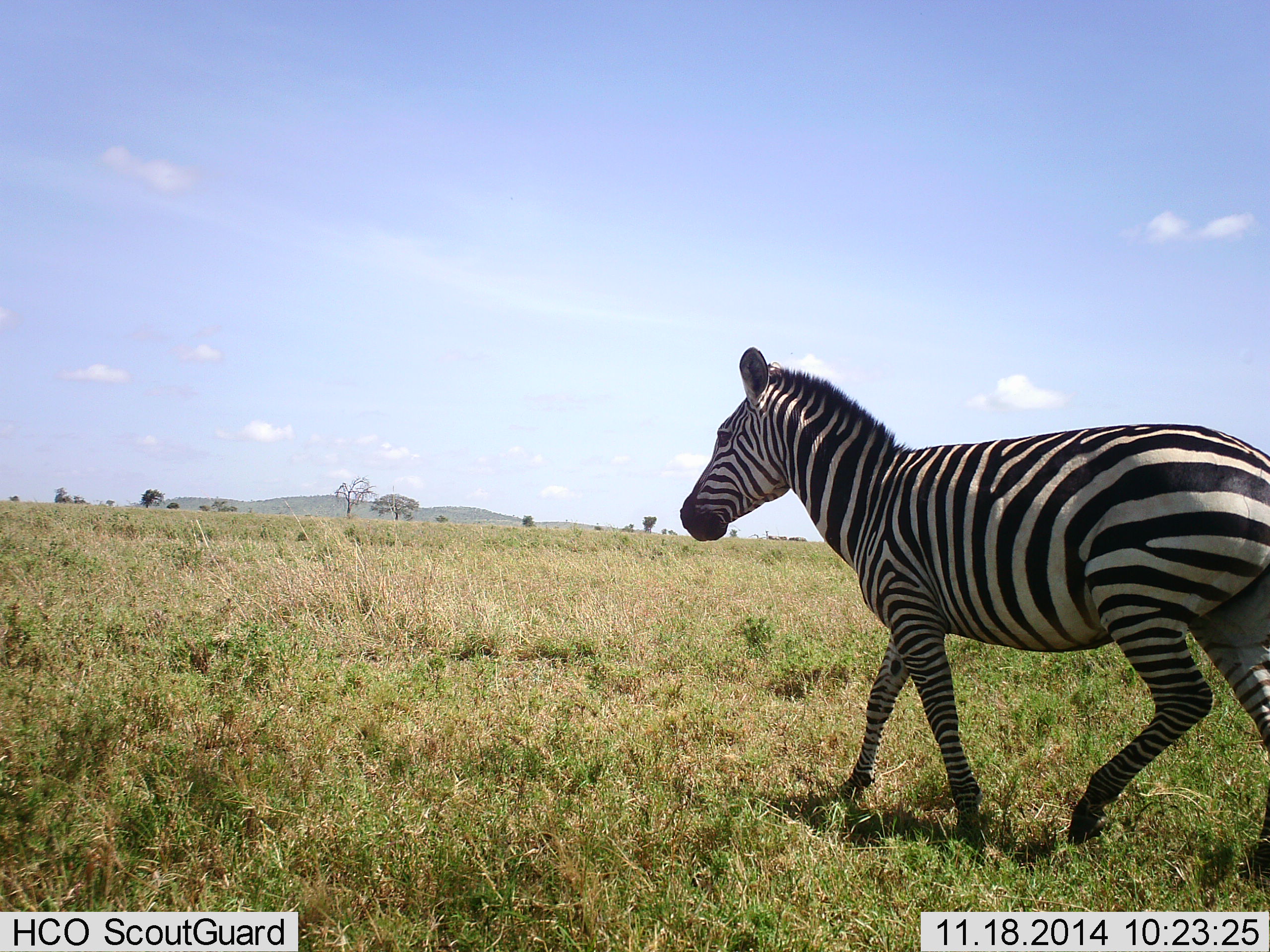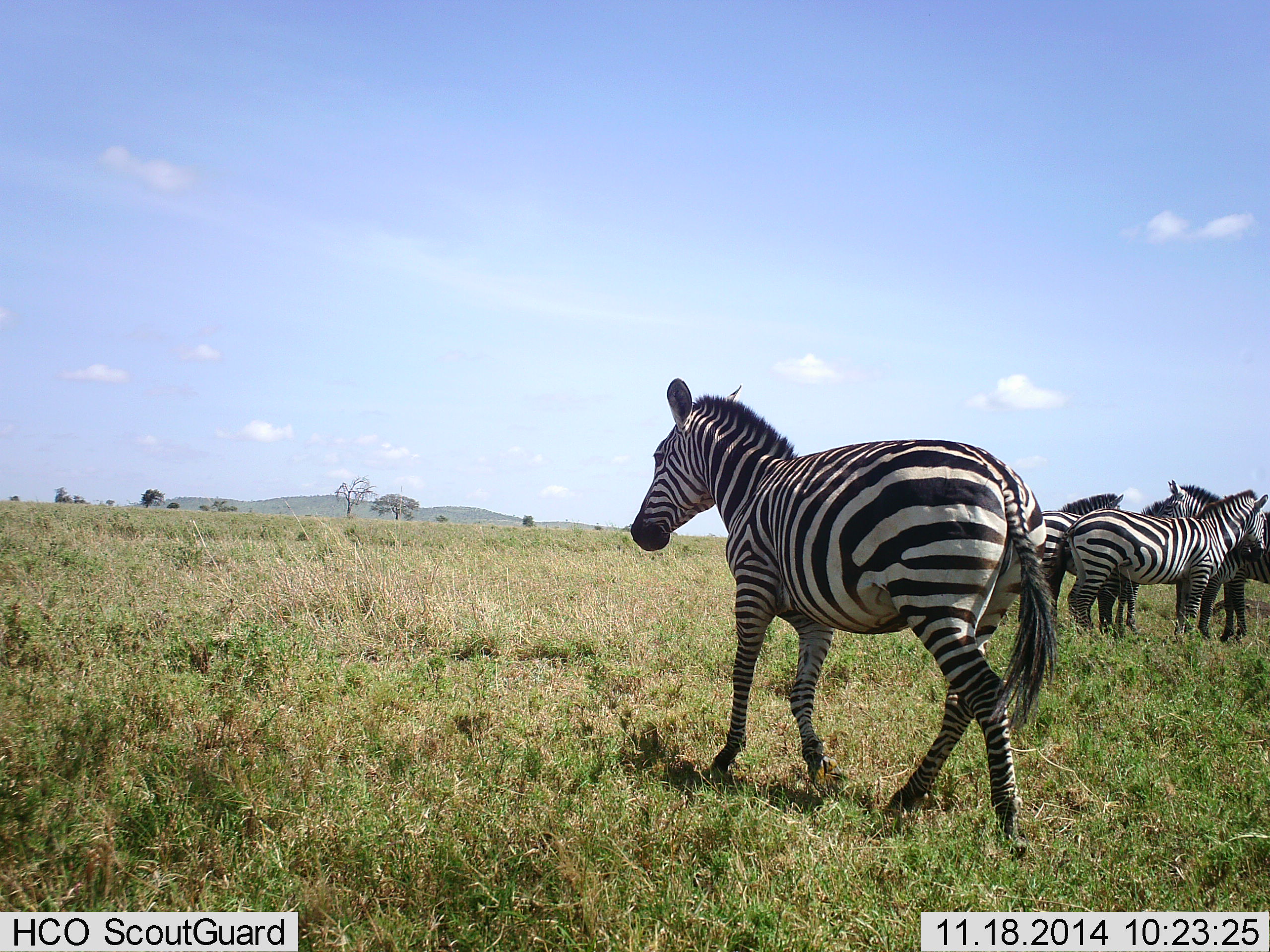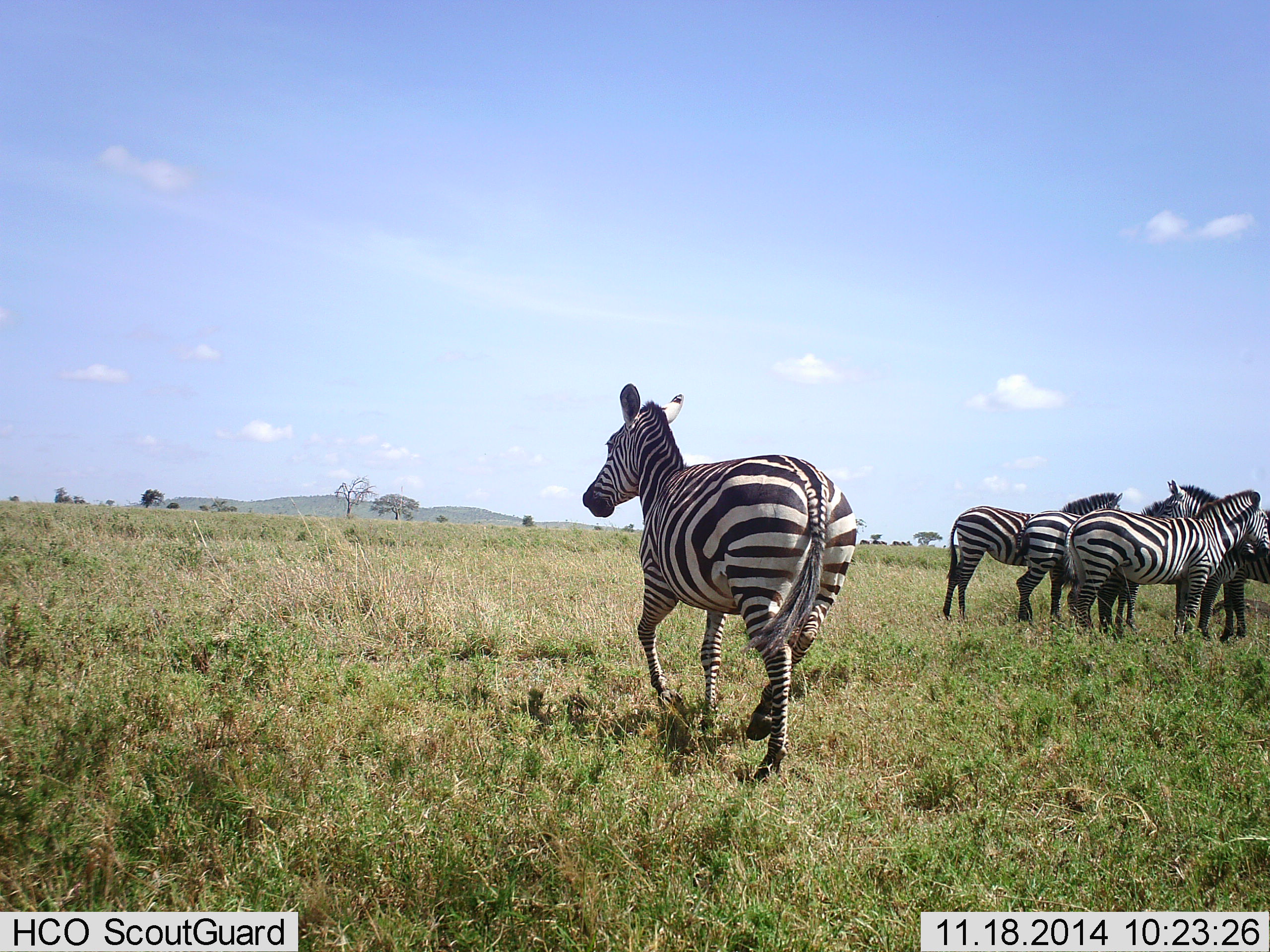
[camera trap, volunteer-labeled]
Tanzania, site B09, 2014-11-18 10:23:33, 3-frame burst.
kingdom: Animalia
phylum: Chordata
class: Mammalia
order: Perissodactyla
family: Equidae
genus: Equus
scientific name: Equus quagga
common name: plains zebra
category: zebra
Zebra (plains zebra) (Equus quagga), count 5. Behavior (volunteer vote fractions): standing 90%, resting 10%, moving 90%, interacting 20%. Young present (vote fraction): 0%. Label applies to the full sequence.